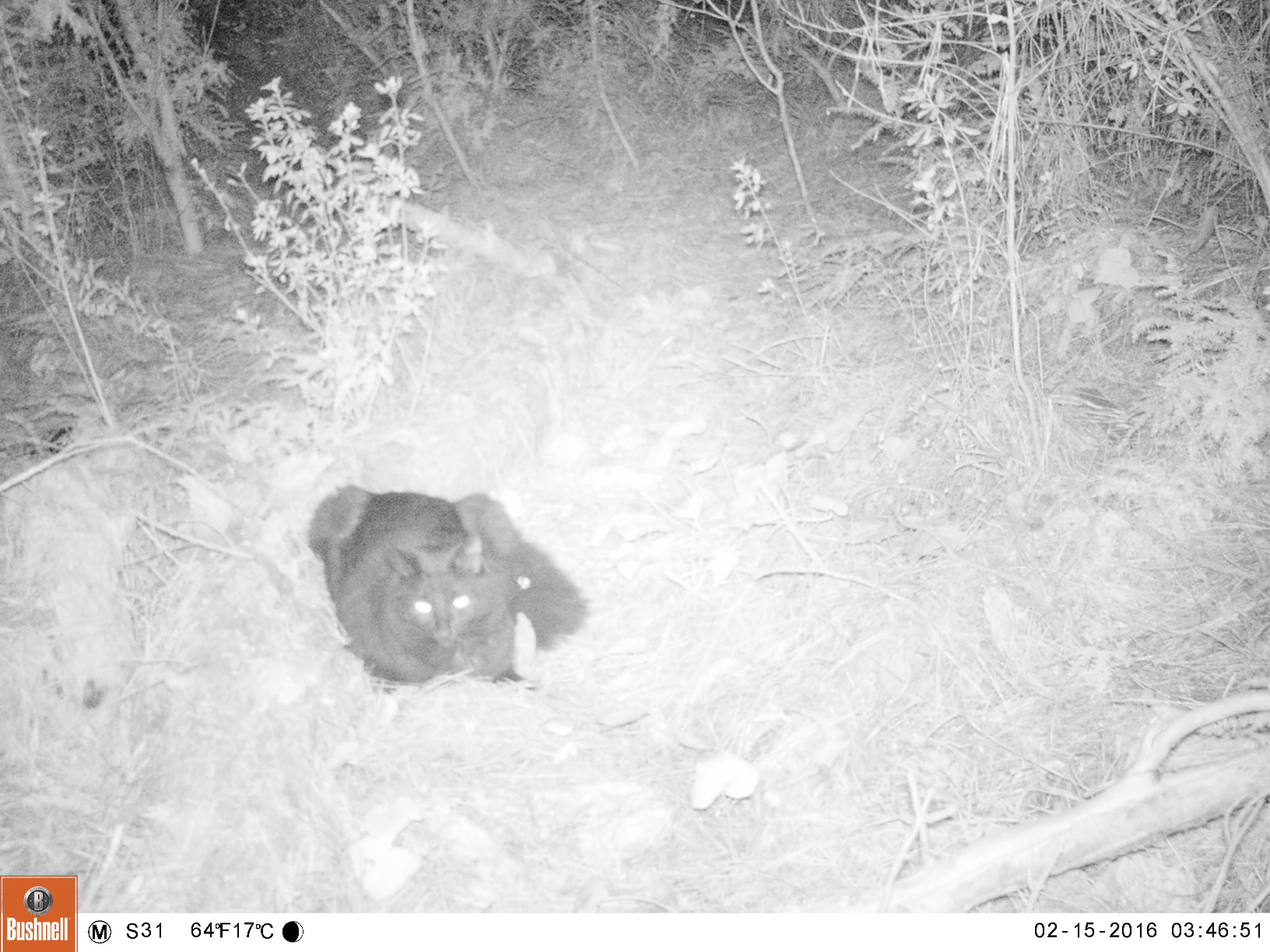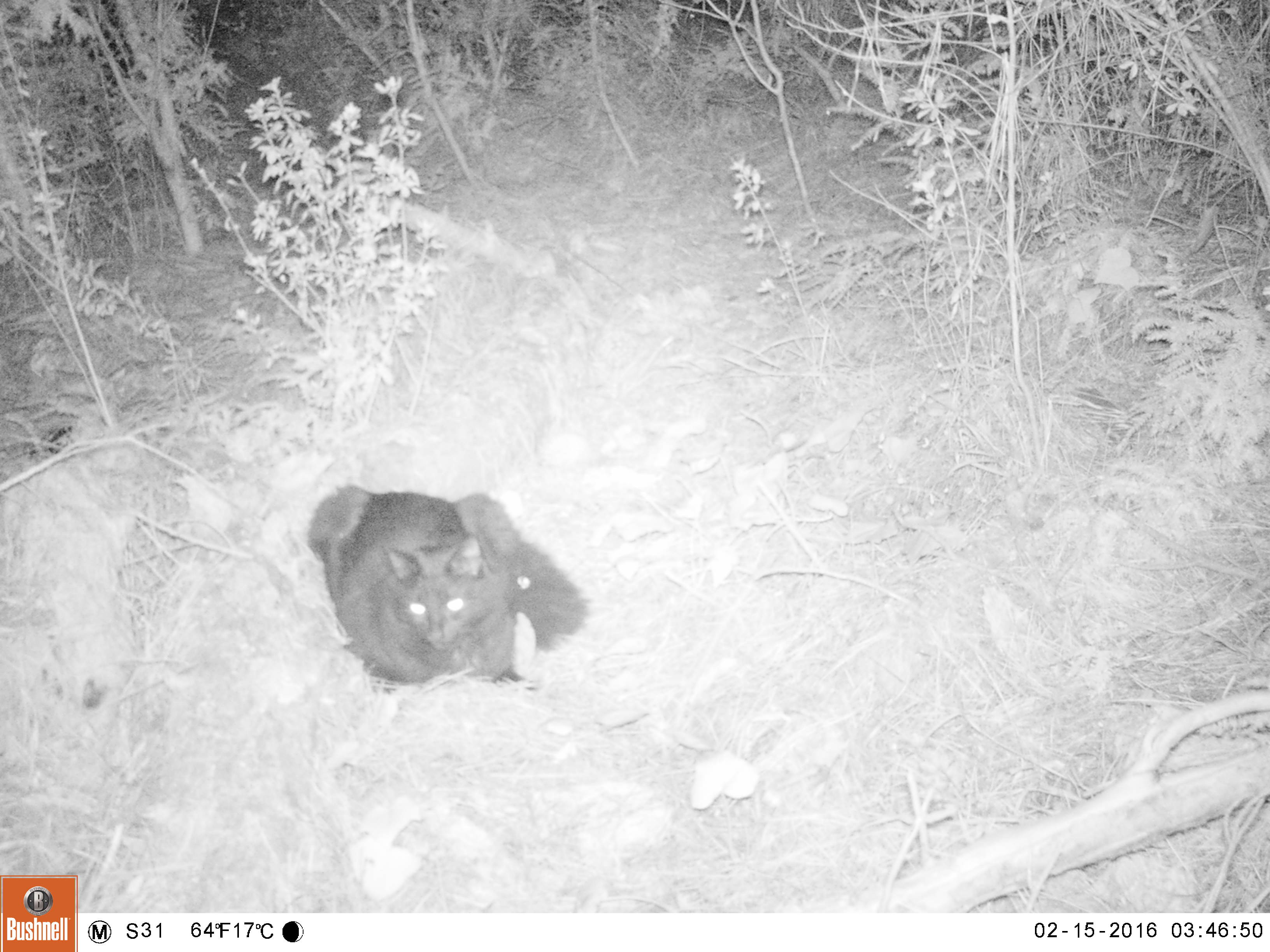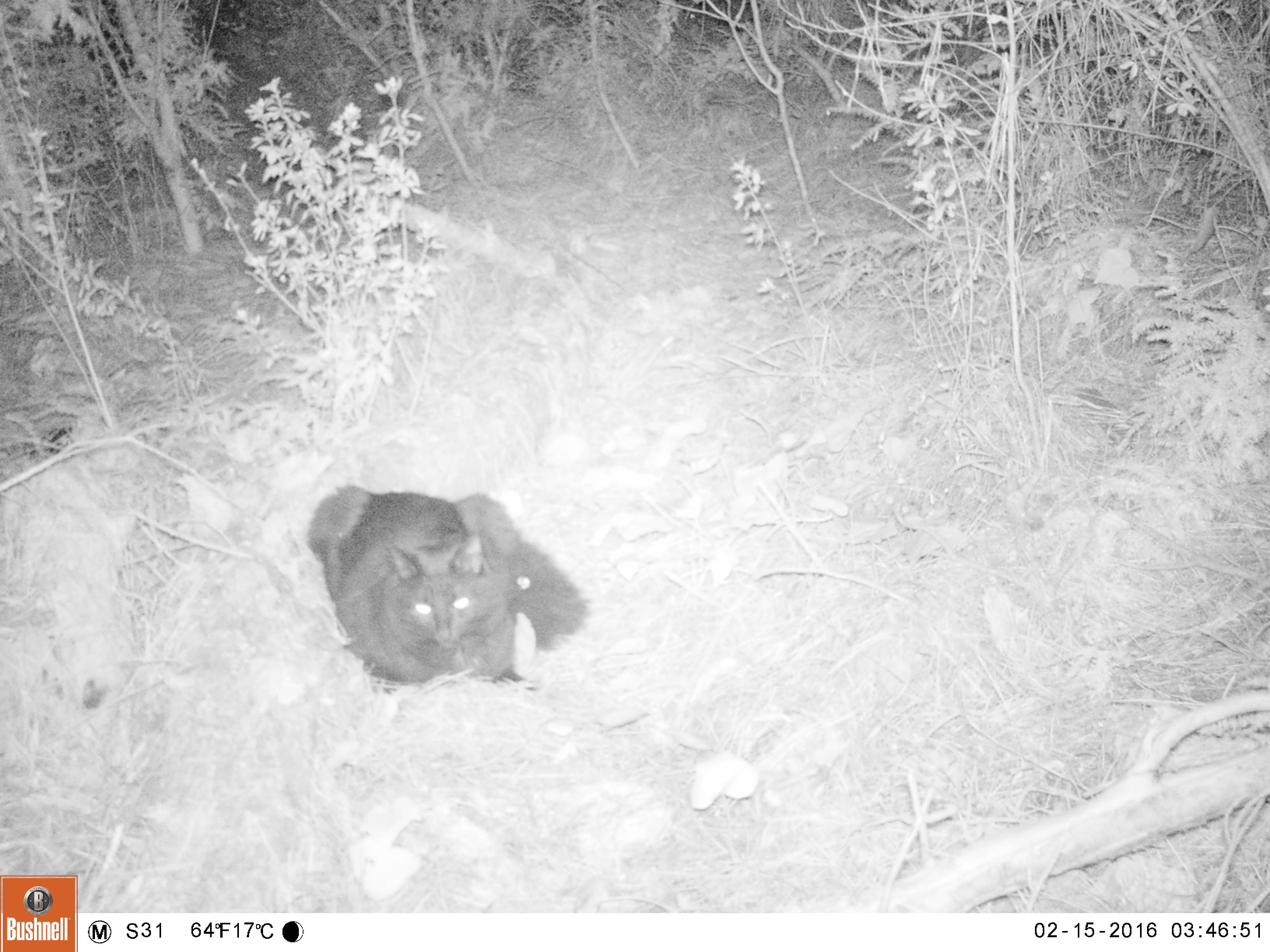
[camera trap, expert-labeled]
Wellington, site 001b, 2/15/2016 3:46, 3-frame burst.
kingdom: Animalia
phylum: Chordata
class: Mammalia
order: Carnivora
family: Felidae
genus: Felis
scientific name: Felis catus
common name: cat